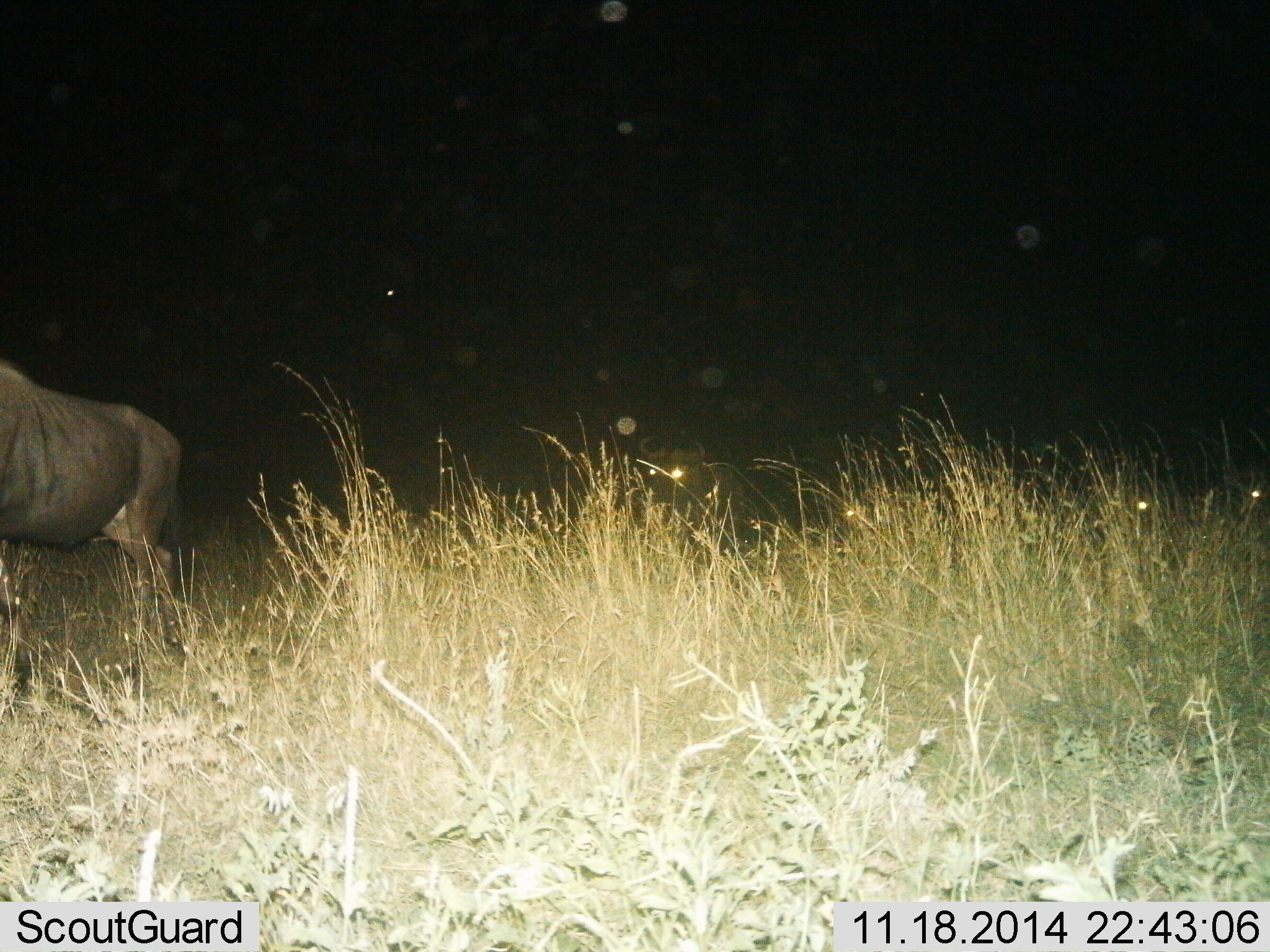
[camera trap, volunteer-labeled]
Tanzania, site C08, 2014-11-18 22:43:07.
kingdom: Animalia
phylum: Chordata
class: Mammalia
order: Artiodactyla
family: Bovidae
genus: Connochaetes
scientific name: Connochaetes taurinus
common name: blue wildebeest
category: wildebeest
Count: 1.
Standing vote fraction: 60%.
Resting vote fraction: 10%.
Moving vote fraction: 40%.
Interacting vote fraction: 0%.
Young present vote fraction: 0%.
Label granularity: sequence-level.